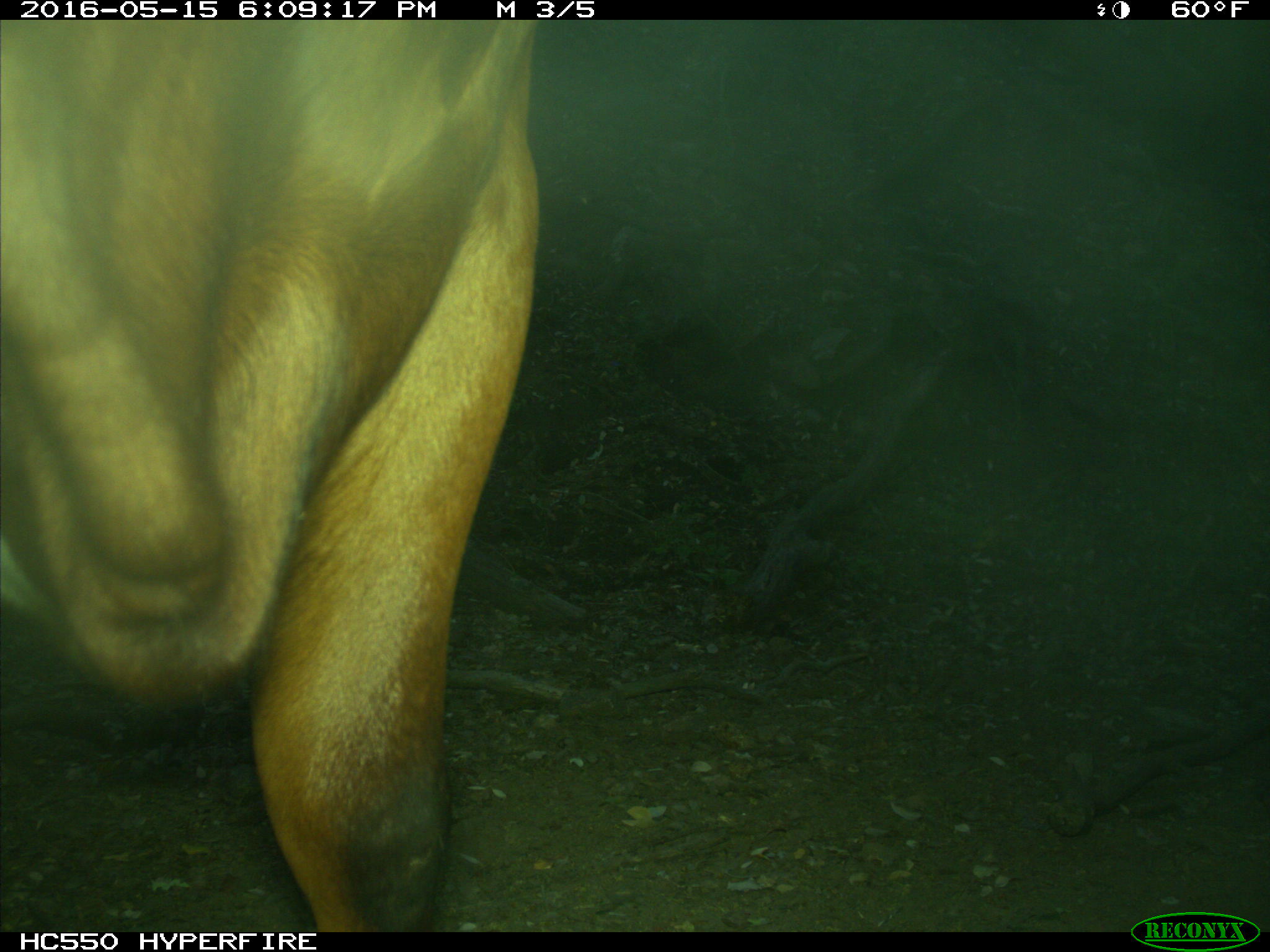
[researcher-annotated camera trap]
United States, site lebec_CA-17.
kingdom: Animalia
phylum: Chordata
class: Mammalia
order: Artiodactyla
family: Bovidae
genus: Bos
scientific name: Bos taurus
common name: domestic cow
Bos taurus (domestic cow).